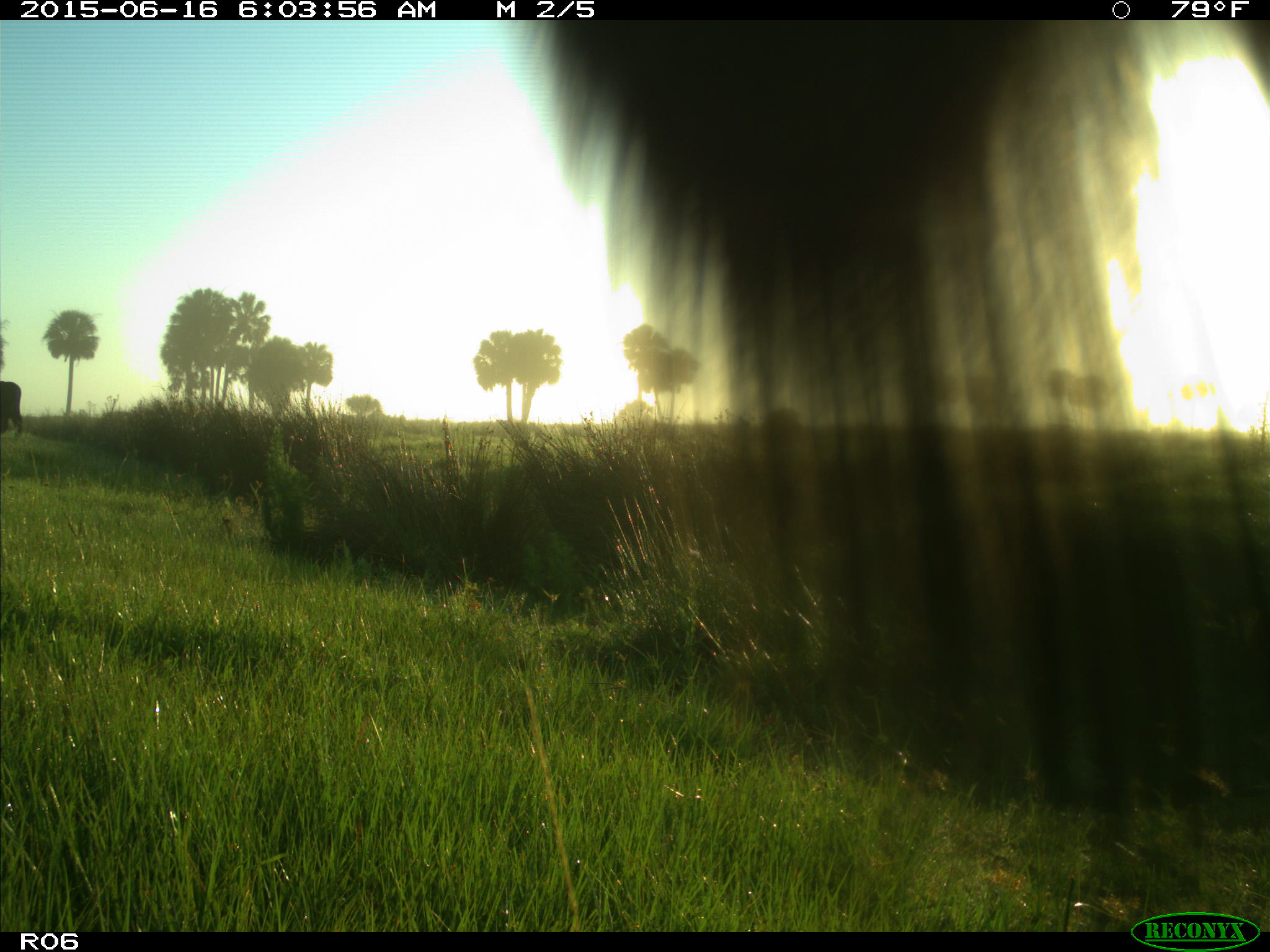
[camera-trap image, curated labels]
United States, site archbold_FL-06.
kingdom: Animalia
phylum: Chordata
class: Mammalia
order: Artiodactyla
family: Bovidae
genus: Bos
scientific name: Bos taurus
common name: domestic cow